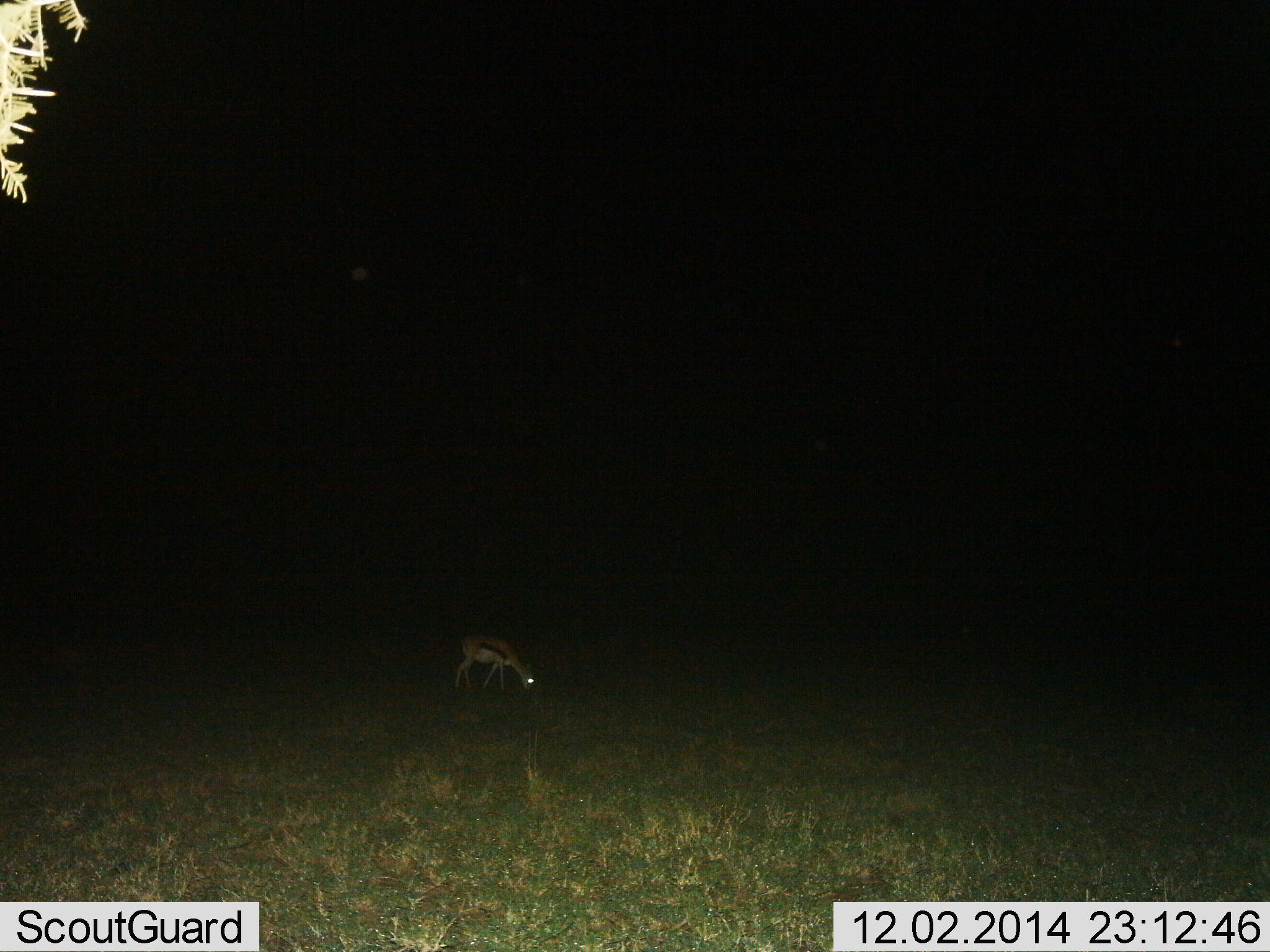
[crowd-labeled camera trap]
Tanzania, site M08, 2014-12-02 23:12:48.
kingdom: Animalia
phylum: Chordata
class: Mammalia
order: Artiodactyla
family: Bovidae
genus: Eudorcas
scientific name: Eudorcas thomsonii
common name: thomson's gazelle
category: gazellethomsons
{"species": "gazellethomsons (thomson's gazelle) (Eudorcas thomsonii)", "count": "1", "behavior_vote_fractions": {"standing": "30%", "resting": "0%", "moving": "0%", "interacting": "0%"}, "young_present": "10%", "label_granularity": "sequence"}